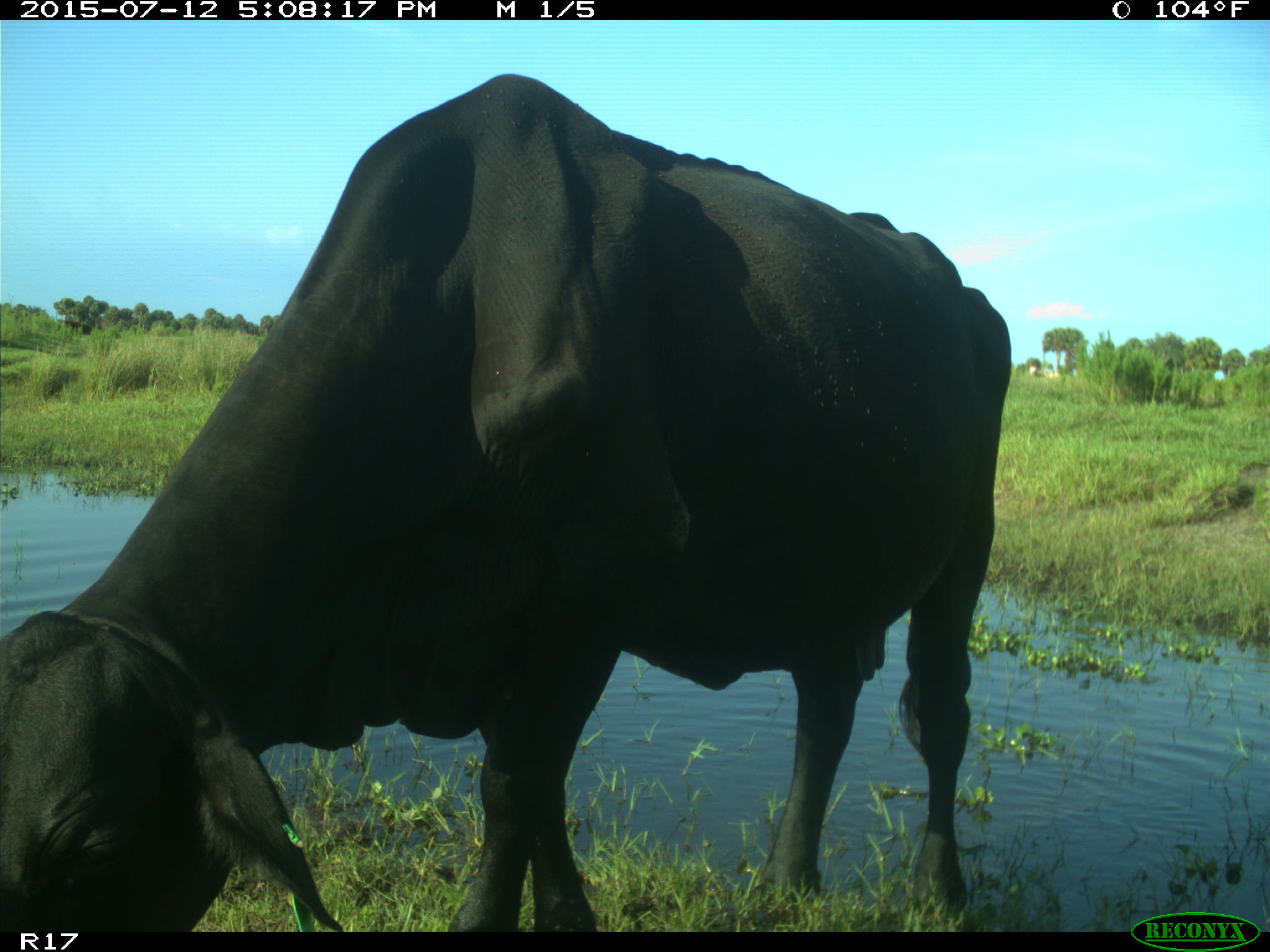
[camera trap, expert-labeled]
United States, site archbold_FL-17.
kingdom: Animalia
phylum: Chordata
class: Mammalia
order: Artiodactyla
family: Bovidae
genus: Bos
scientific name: Bos taurus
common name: domestic cow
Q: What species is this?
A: Bos taurus (domestic cow).